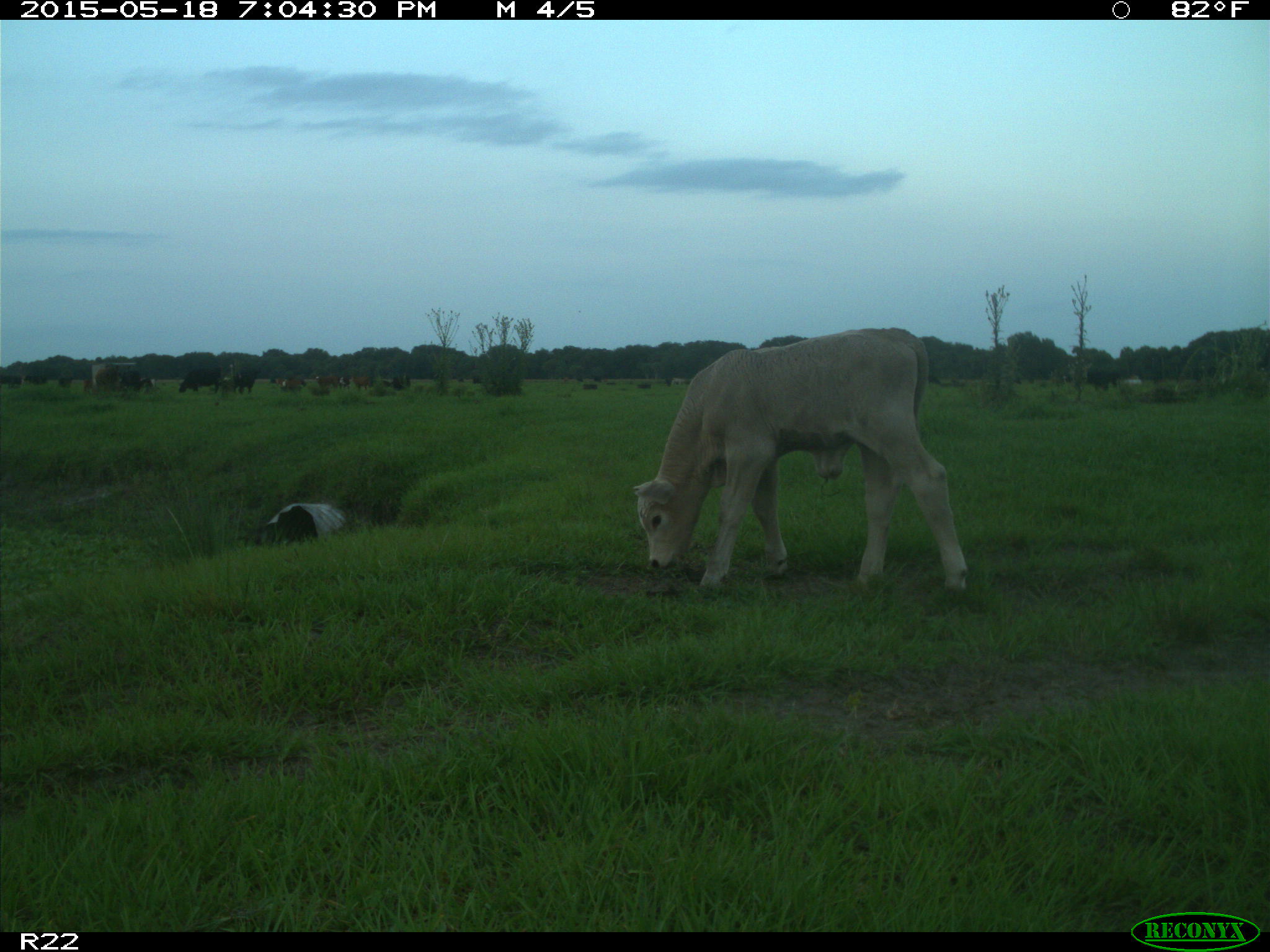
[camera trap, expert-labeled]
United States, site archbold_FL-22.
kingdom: Animalia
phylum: Chordata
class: Mammalia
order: Artiodactyla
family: Bovidae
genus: Bos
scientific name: Bos taurus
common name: domestic cow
Bos taurus (domestic cow).